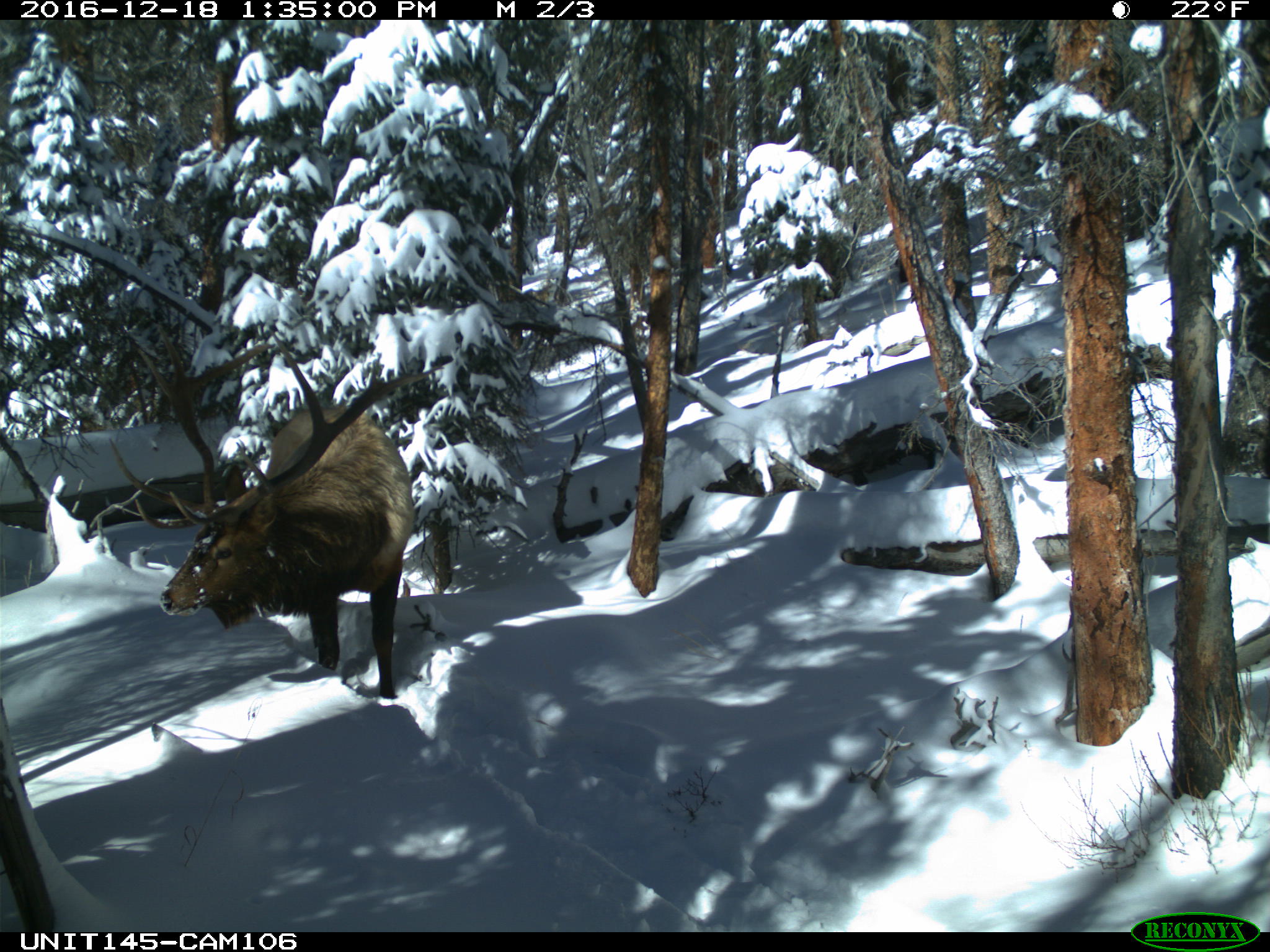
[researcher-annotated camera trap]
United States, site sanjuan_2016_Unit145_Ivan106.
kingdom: Animalia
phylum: Chordata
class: Mammalia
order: Artiodactyla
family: Cervidae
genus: Cervus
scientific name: Cervus elaphus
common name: red deer